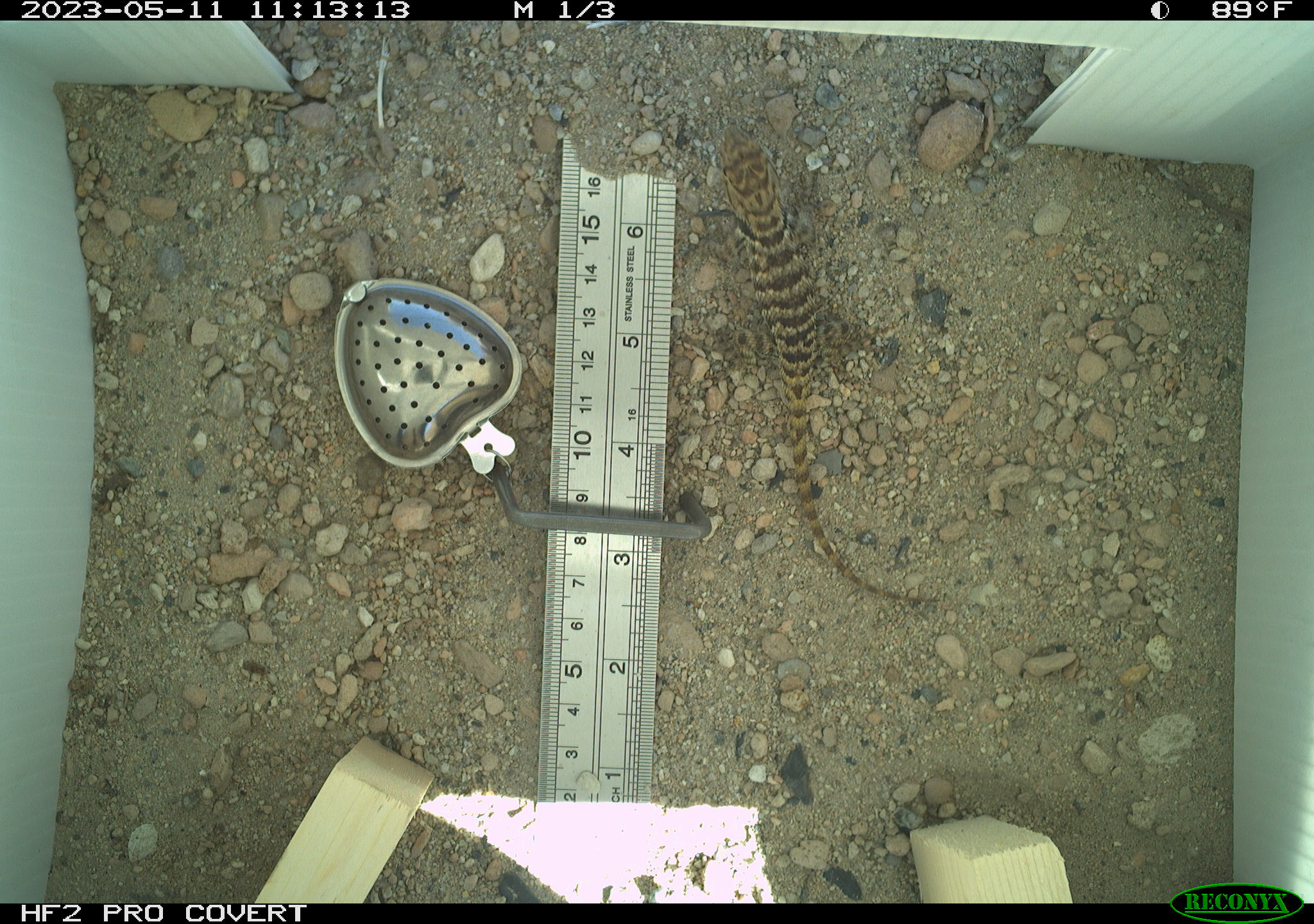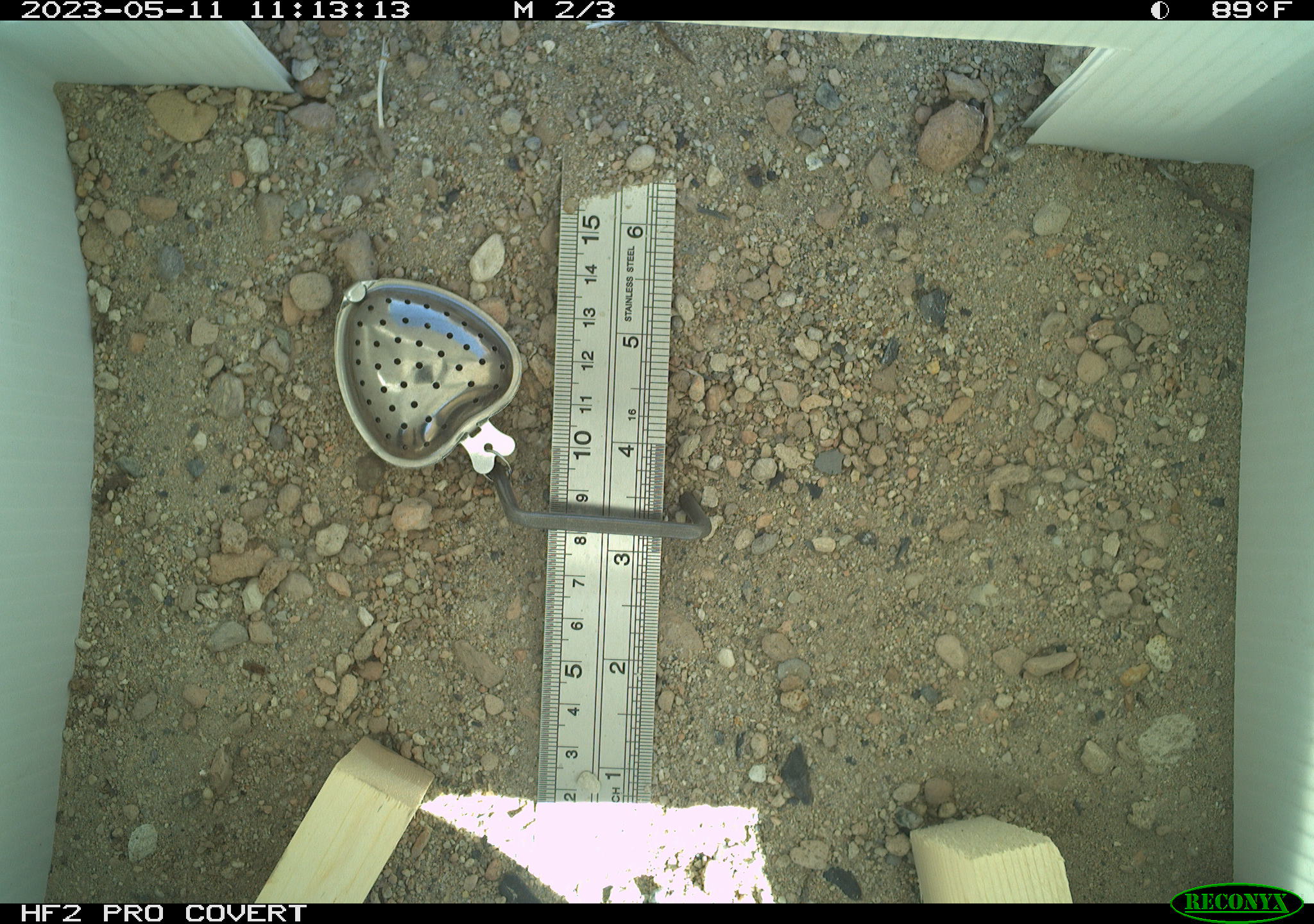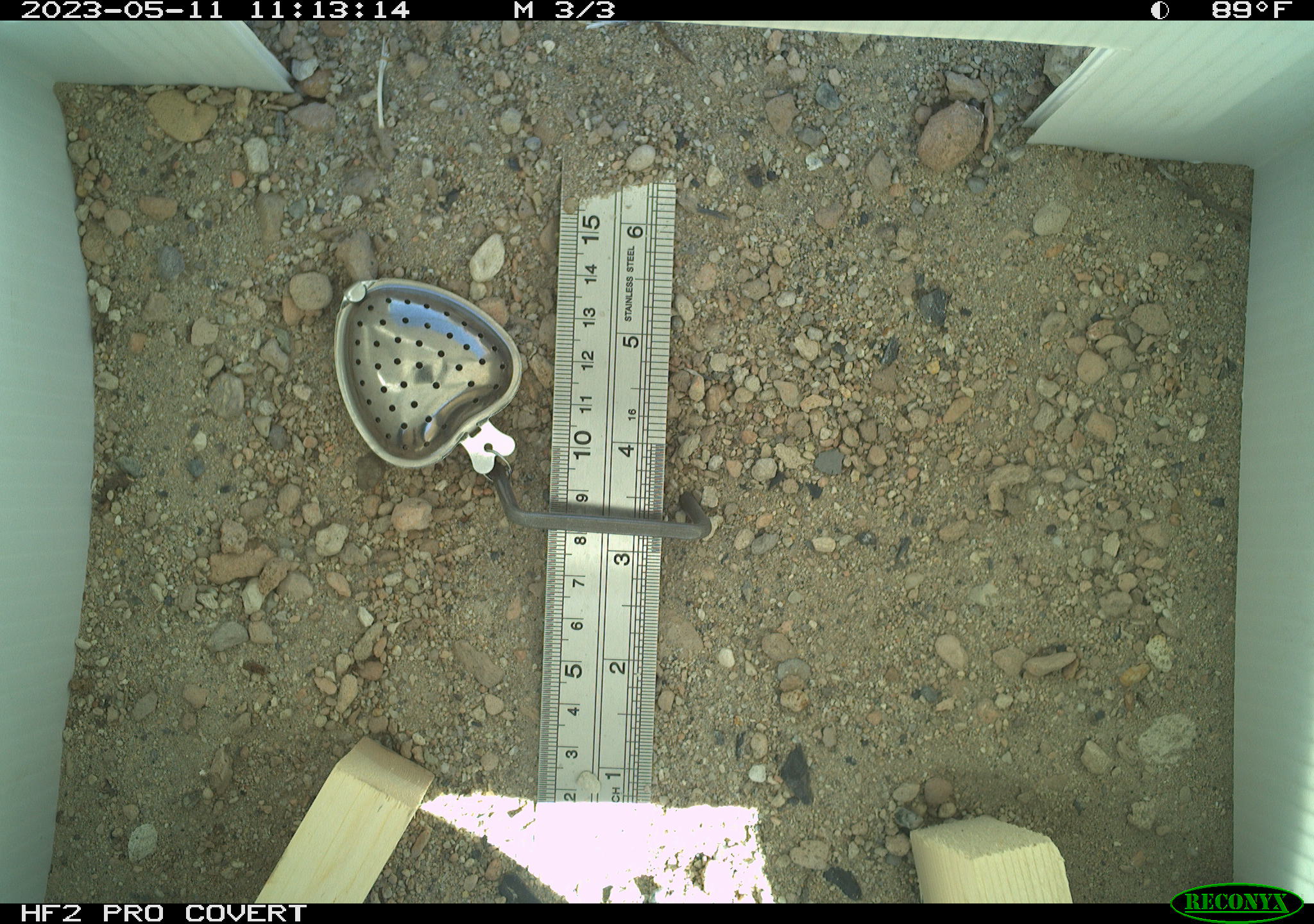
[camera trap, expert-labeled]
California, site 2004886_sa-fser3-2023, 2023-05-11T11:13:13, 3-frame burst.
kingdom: Animalia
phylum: Chordata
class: Reptilia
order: Squamata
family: Phrynosomatidae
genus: Sceloporus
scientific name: Sceloporus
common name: spiny lizards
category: sceloporus species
Sceloporus species (spiny lizards) (Sceloporus).